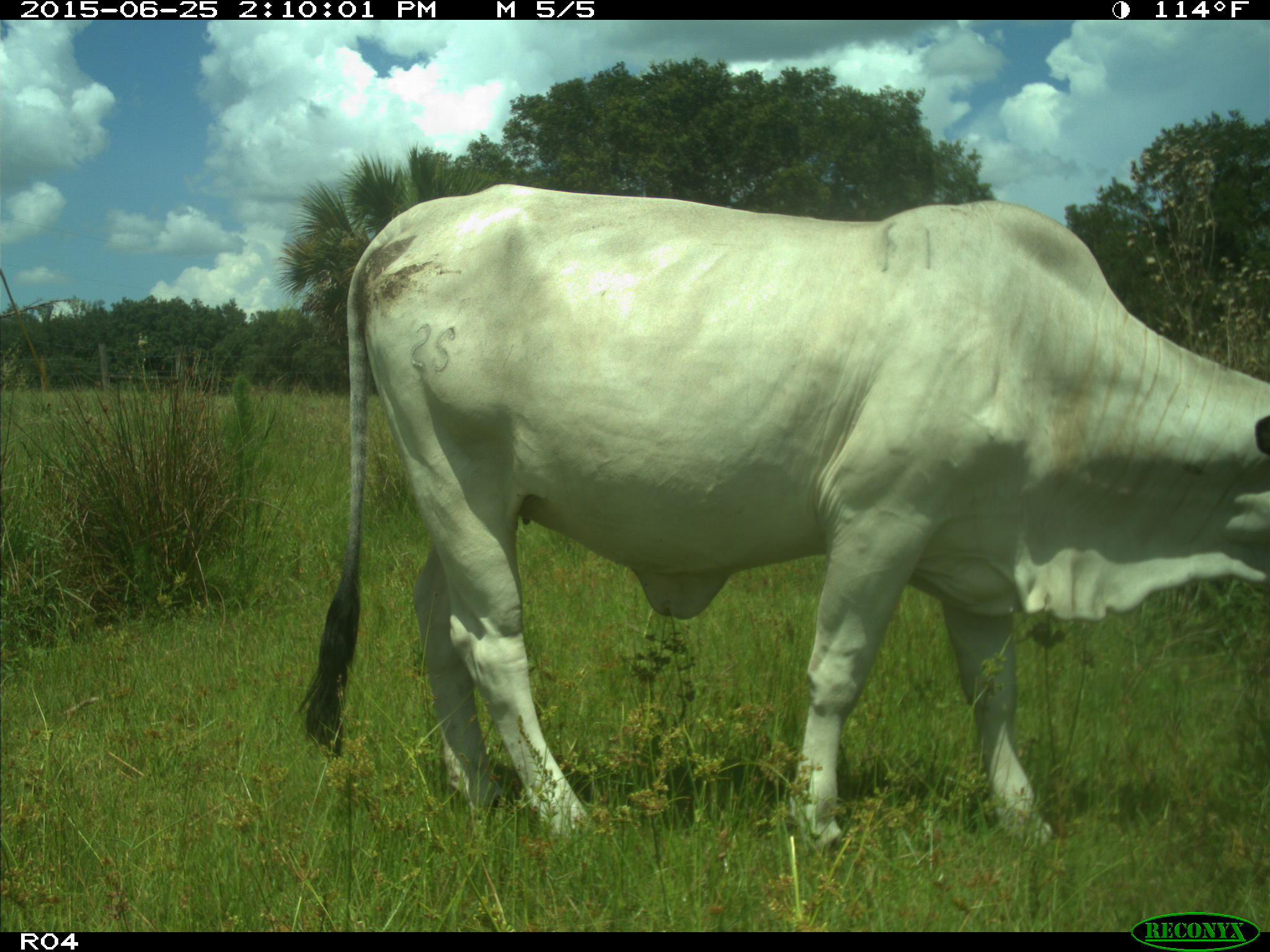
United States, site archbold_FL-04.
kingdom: Animalia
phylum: Chordata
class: Mammalia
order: Artiodactyla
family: Bovidae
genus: Bos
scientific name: Bos taurus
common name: domestic cow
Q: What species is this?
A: Bos taurus (domestic cow).